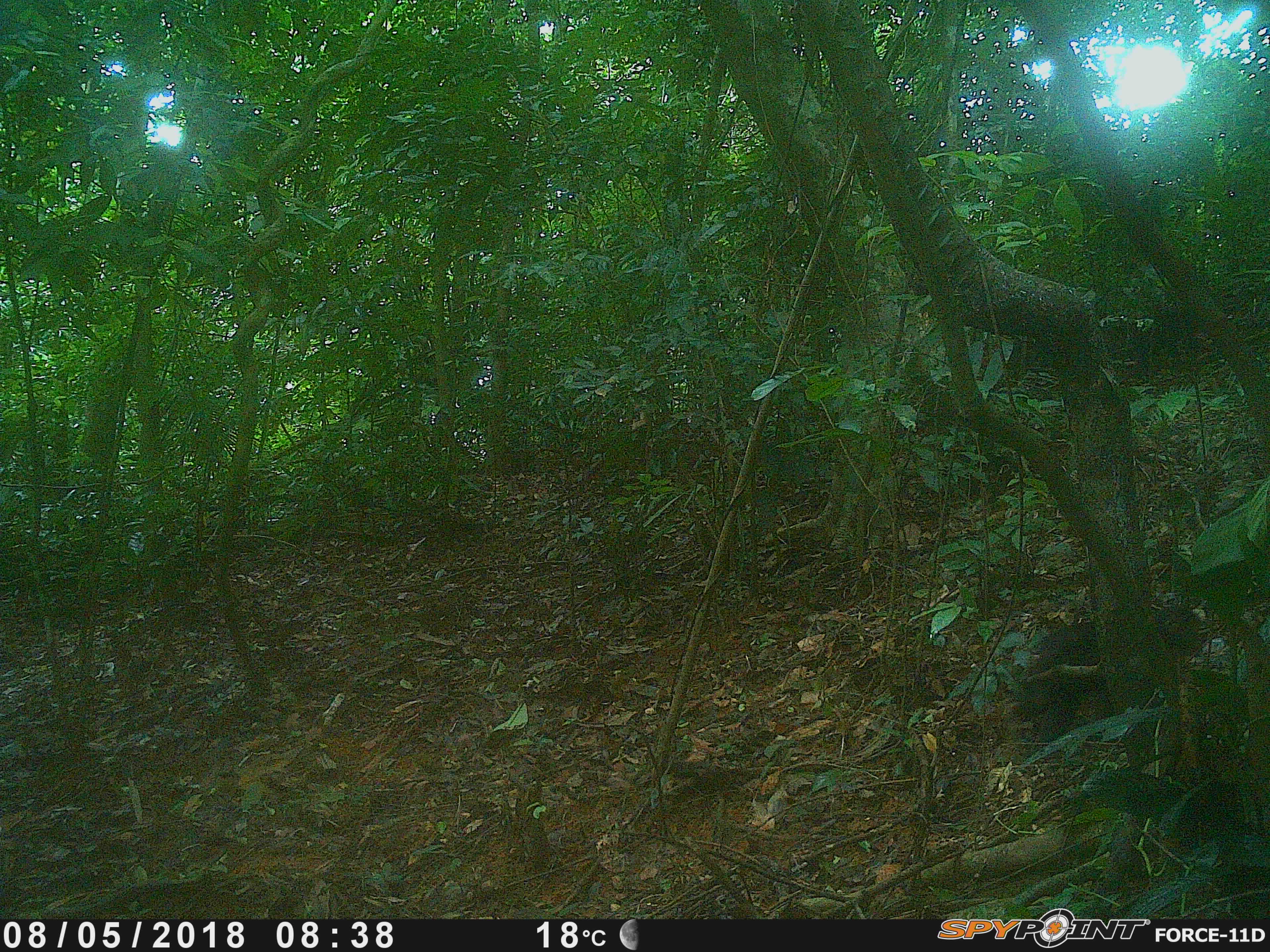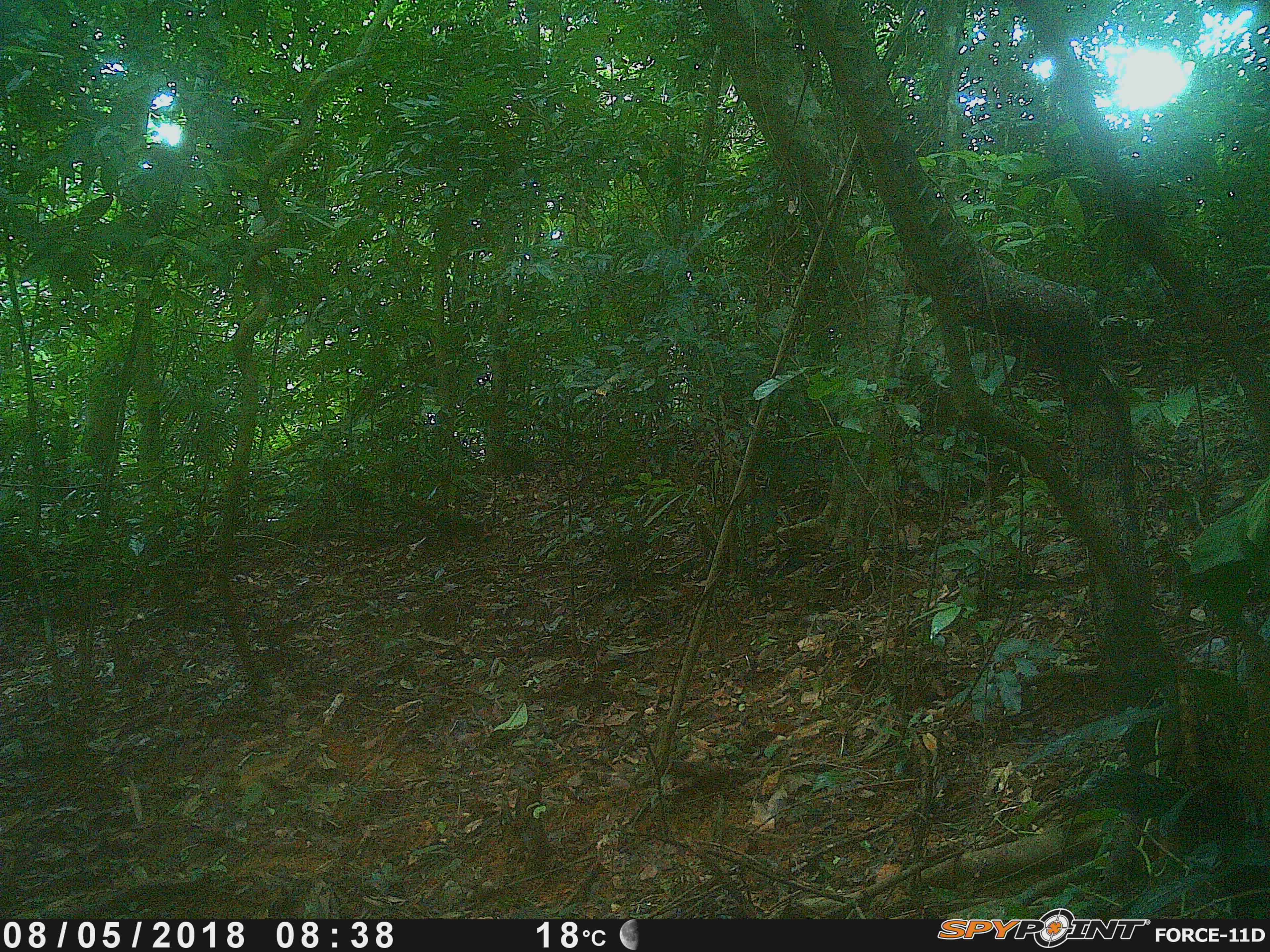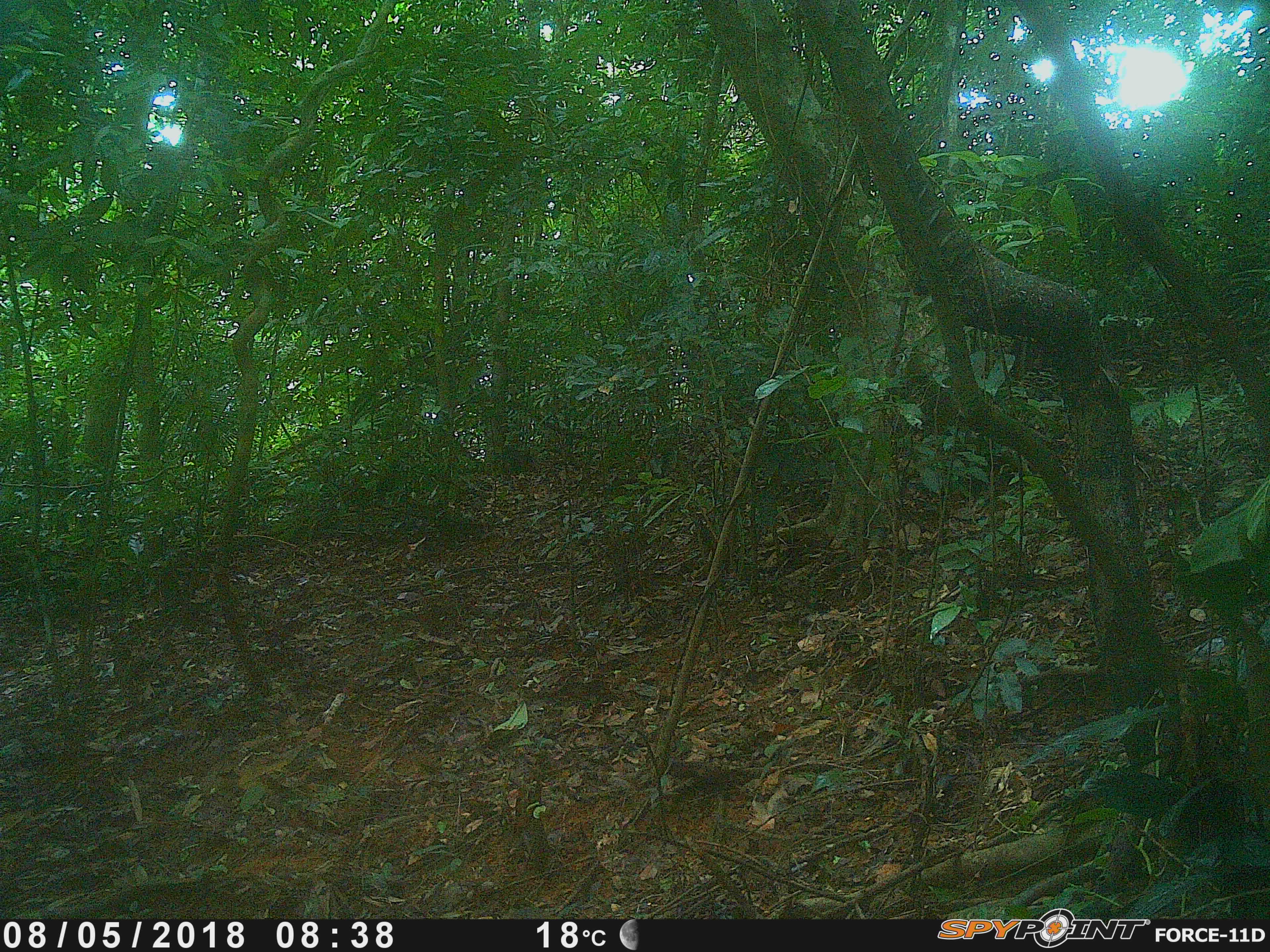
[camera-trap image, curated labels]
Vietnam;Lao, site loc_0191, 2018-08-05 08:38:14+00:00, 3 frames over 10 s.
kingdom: Animalia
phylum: Chordata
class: Mammalia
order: Primates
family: Cercopithecidae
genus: Macaca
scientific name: Macaca arctoides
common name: stump-tailed macaque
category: stump tailed macaque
Stump tailed macaque (stump-tailed macaque) (Macaca arctoides). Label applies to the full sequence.